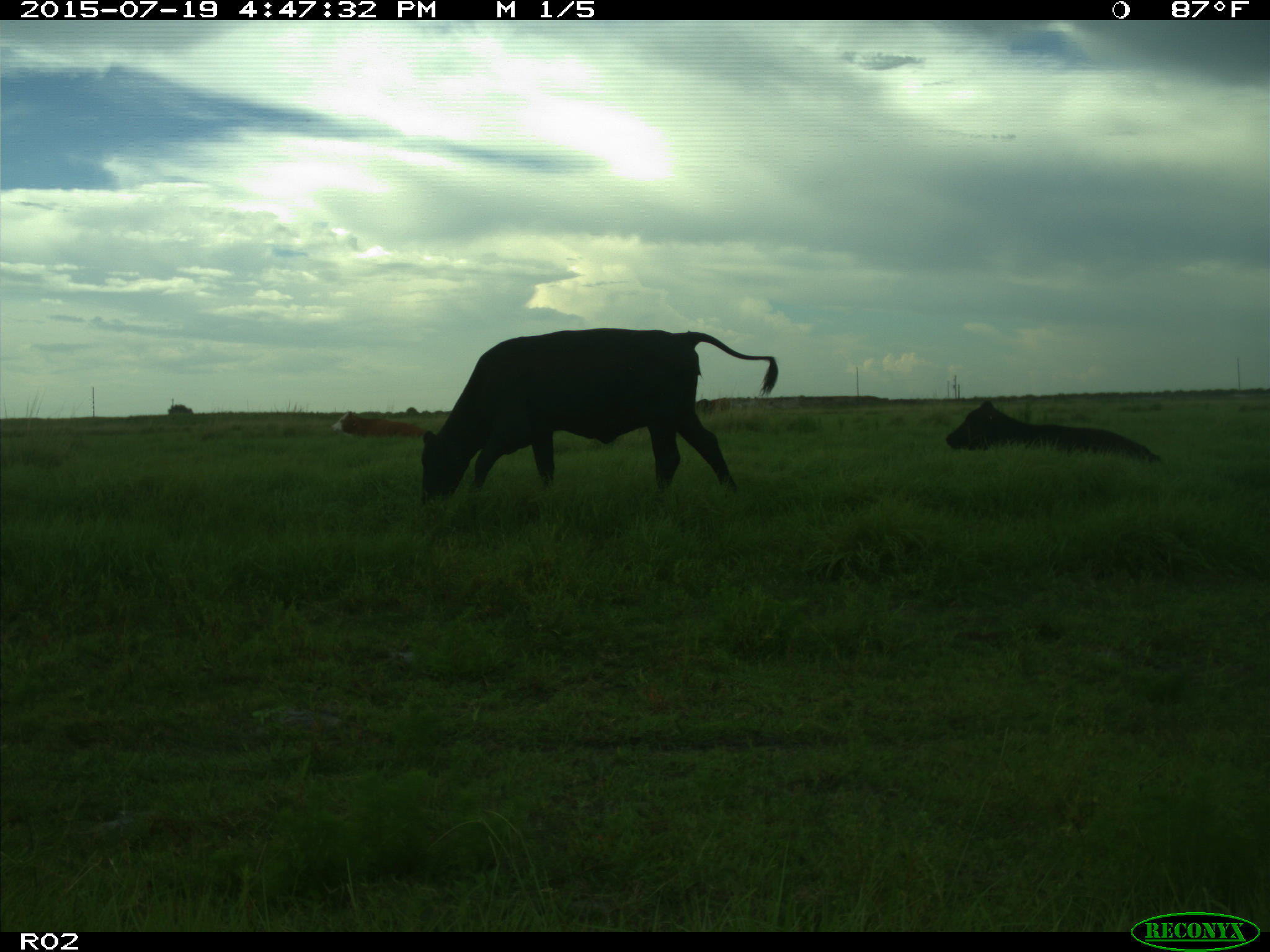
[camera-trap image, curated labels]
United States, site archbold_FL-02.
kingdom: Animalia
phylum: Chordata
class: Mammalia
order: Artiodactyla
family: Bovidae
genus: Bos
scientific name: Bos taurus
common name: domestic cow